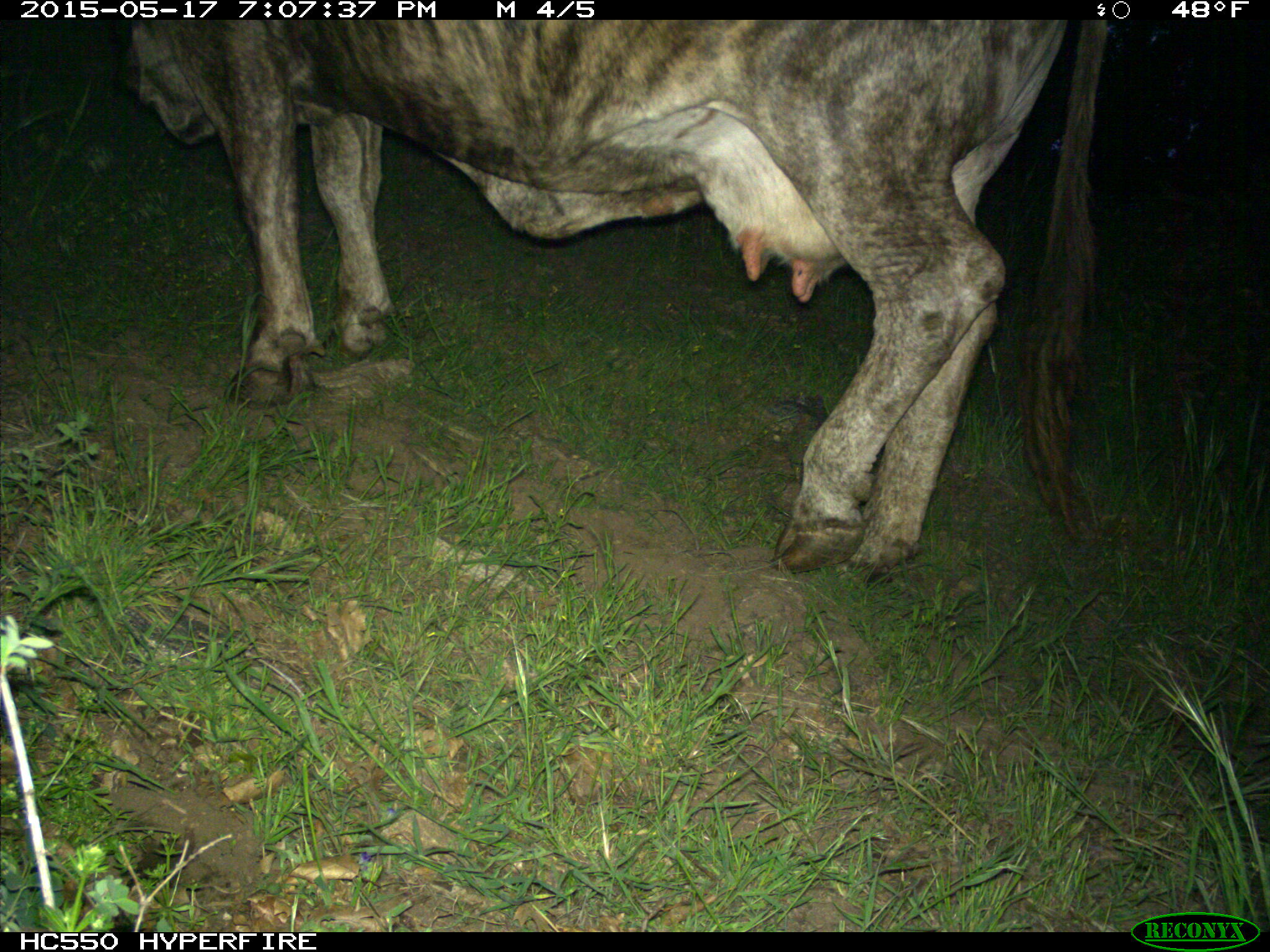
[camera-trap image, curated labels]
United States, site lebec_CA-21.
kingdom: Animalia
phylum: Chordata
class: Mammalia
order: Artiodactyla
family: Bovidae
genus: Bos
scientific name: Bos taurus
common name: domestic cow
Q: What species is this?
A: Bos taurus (domestic cow).